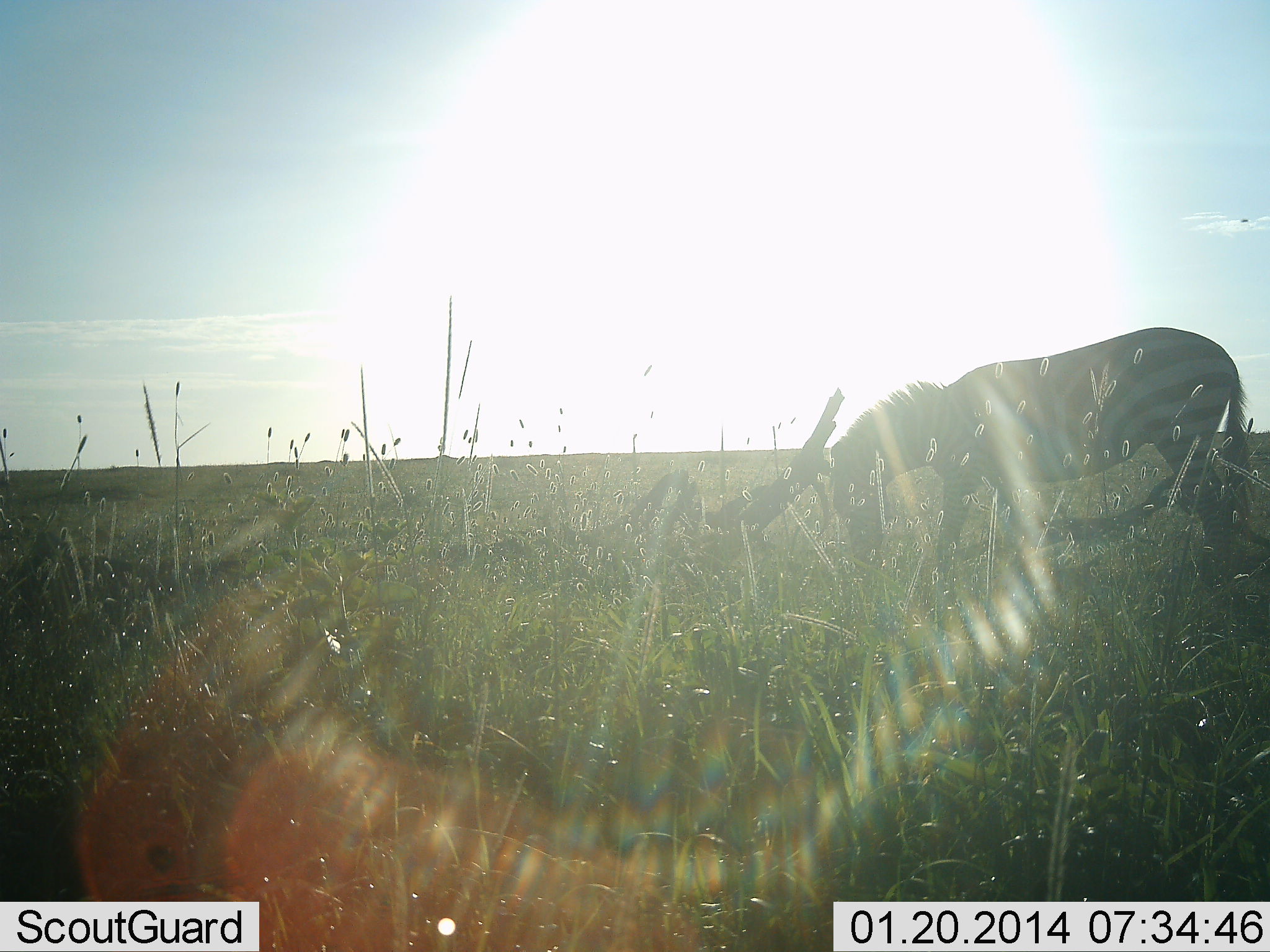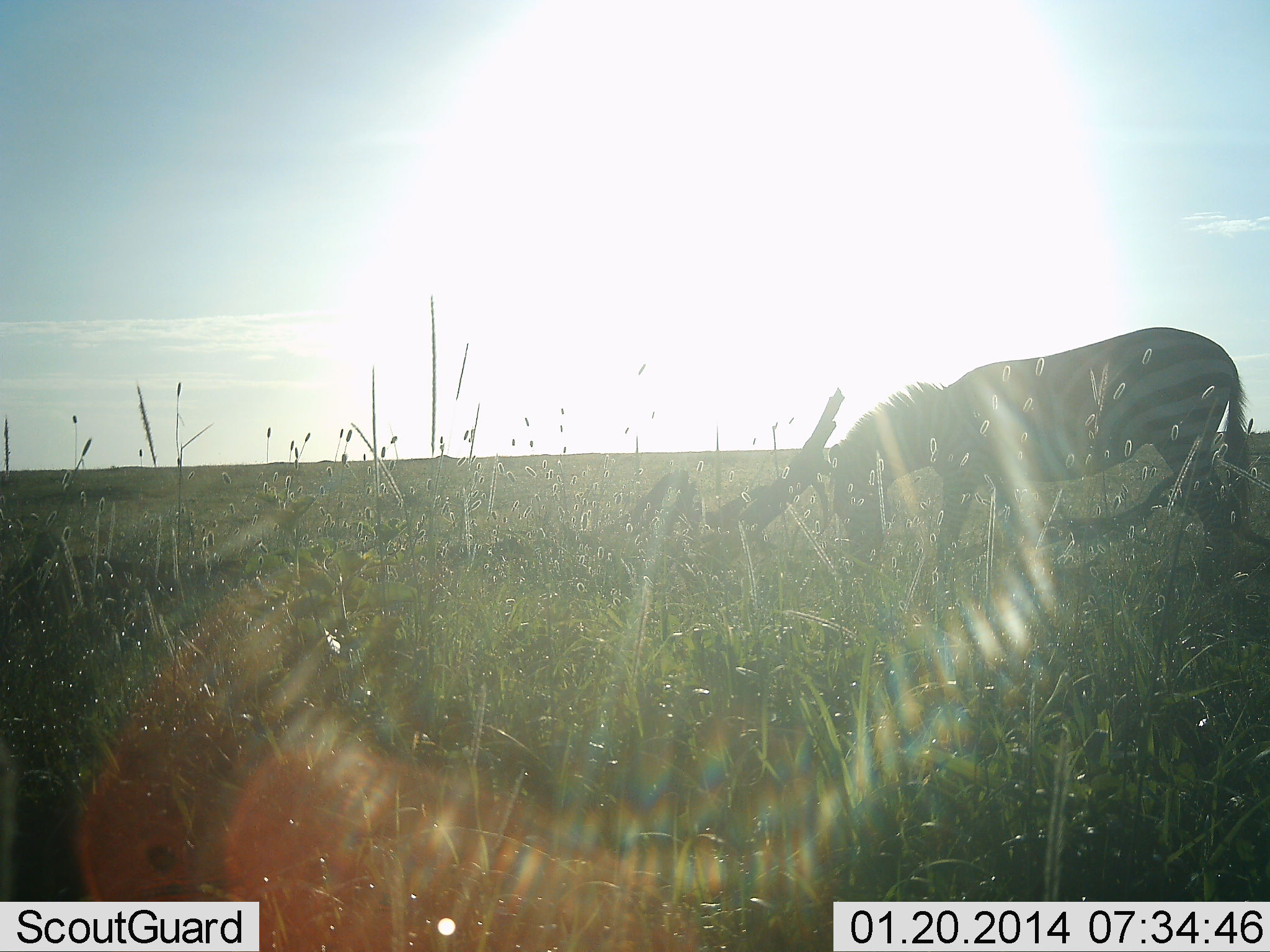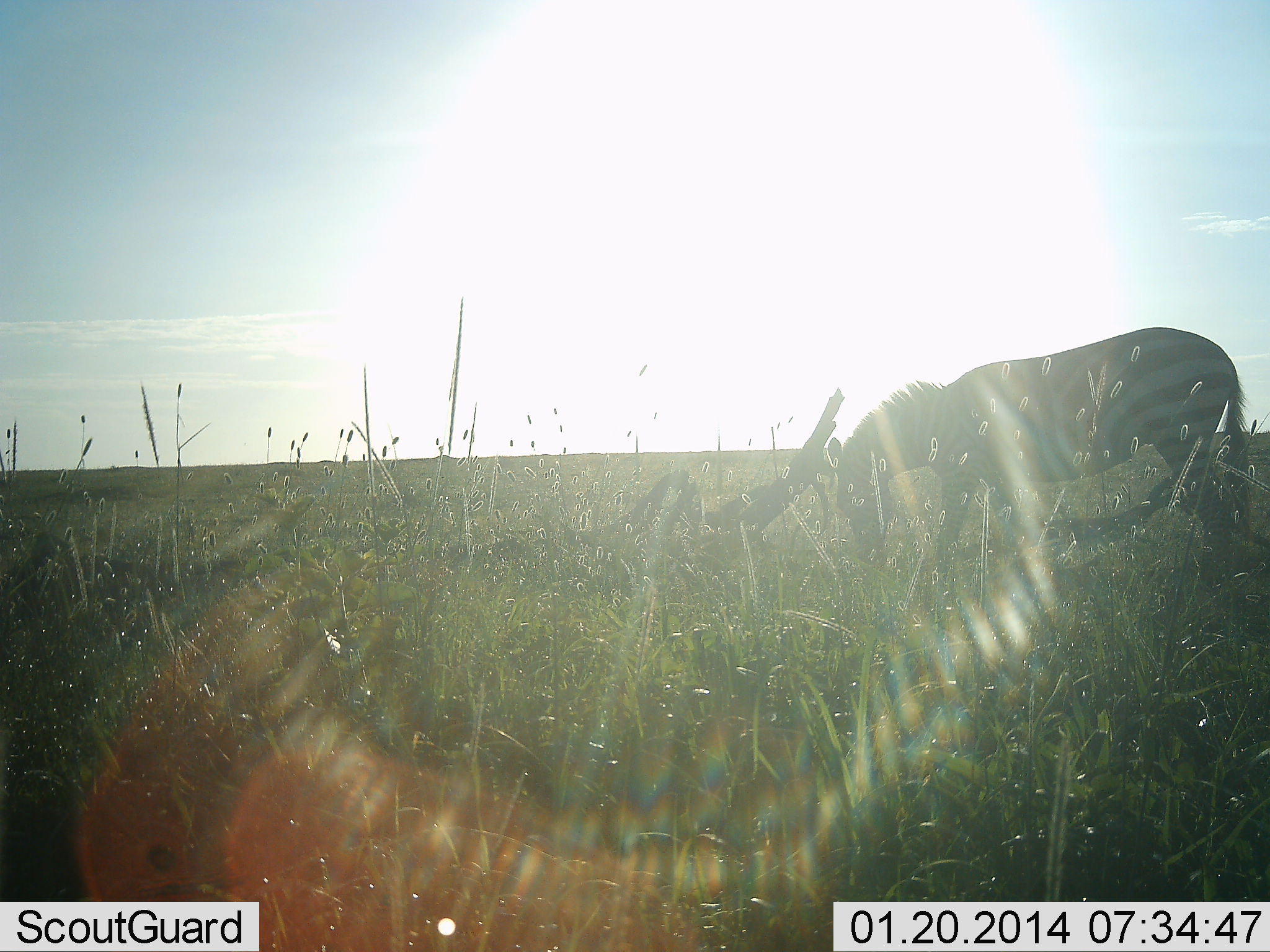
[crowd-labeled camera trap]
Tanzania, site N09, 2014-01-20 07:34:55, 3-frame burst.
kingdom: Animalia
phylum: Chordata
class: Mammalia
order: Perissodactyla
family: Equidae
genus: Equus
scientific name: Equus quagga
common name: plains zebra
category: zebra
Zebra (plains zebra) (Equus quagga), count 1. Behavior (volunteer vote fractions): standing 0%, resting 0%, moving 0%, interacting 0%. Young present (vote fraction): 0%. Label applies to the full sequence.